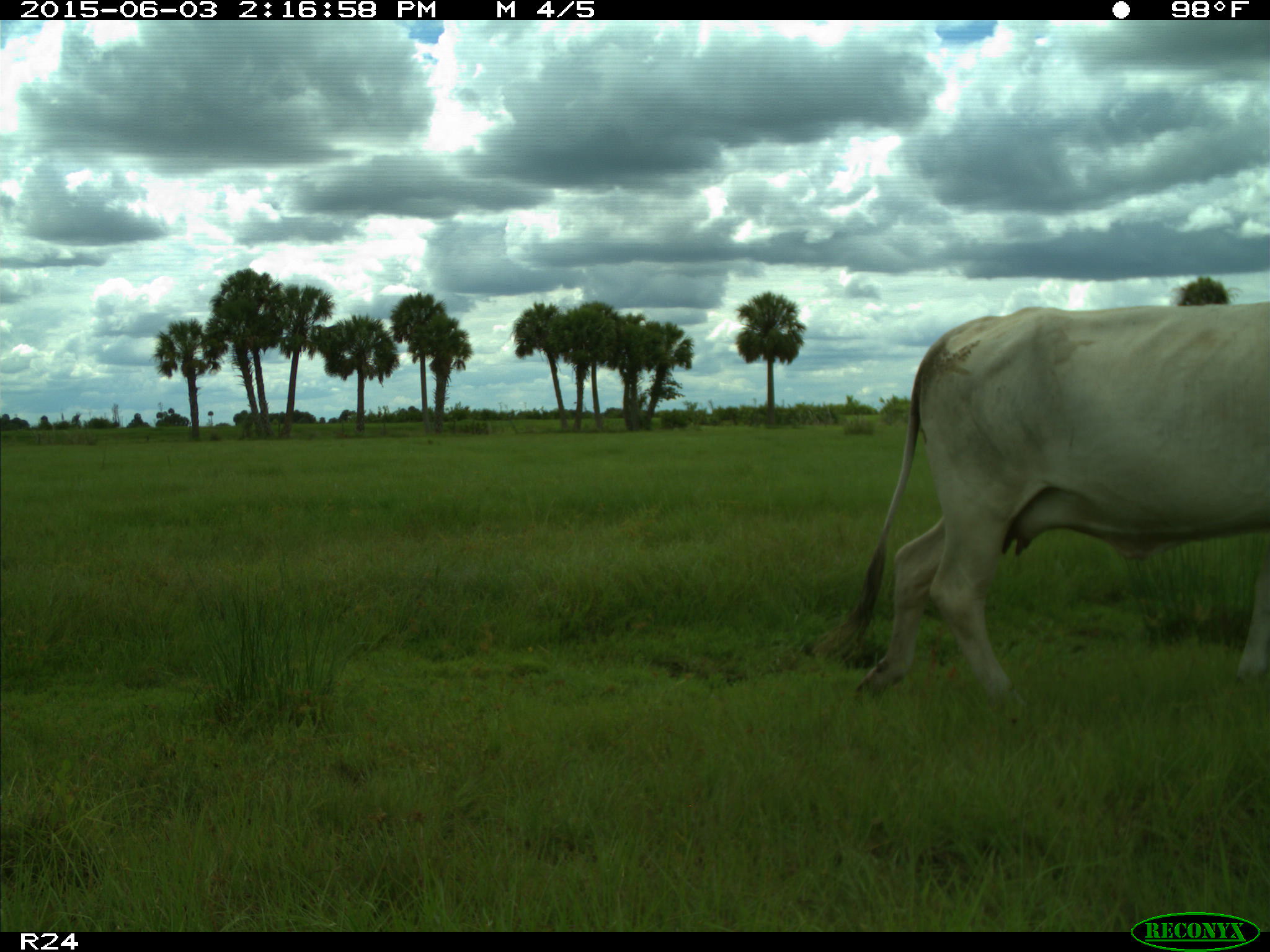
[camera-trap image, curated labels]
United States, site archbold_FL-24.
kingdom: Animalia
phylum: Chordata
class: Mammalia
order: Artiodactyla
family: Bovidae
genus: Bos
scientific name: Bos taurus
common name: domestic cow